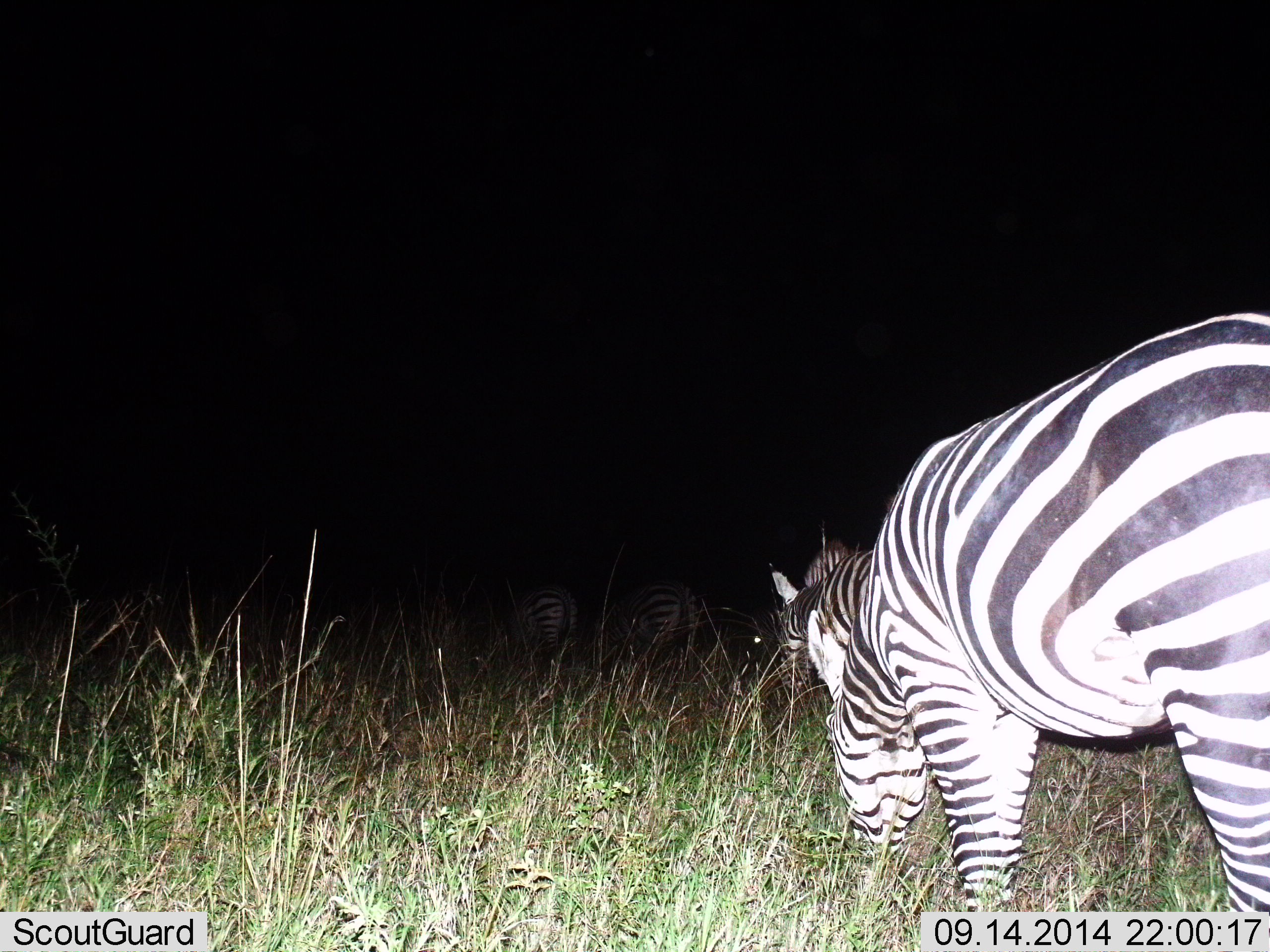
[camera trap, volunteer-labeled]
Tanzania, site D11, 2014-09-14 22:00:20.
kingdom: Animalia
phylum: Chordata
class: Mammalia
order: Perissodactyla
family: Equidae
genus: Equus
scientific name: Equus quagga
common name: plains zebra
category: zebra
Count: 3.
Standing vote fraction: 10%.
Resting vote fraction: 0%.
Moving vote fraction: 0%.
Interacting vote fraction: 0%.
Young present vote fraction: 0%.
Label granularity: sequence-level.